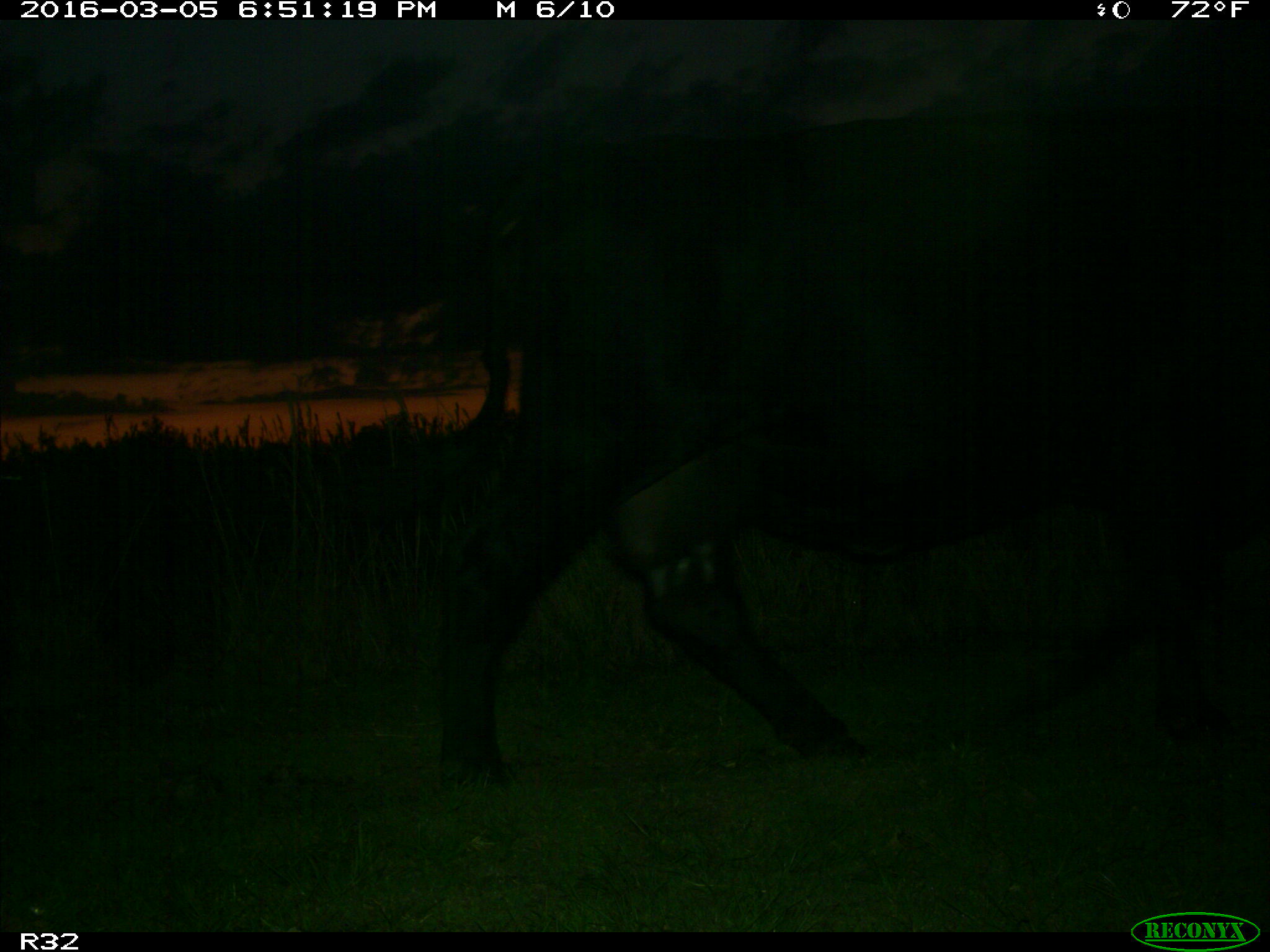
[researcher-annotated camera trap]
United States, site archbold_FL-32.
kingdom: Animalia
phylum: Chordata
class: Mammalia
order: Artiodactyla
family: Bovidae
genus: Bos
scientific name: Bos taurus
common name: domestic cow